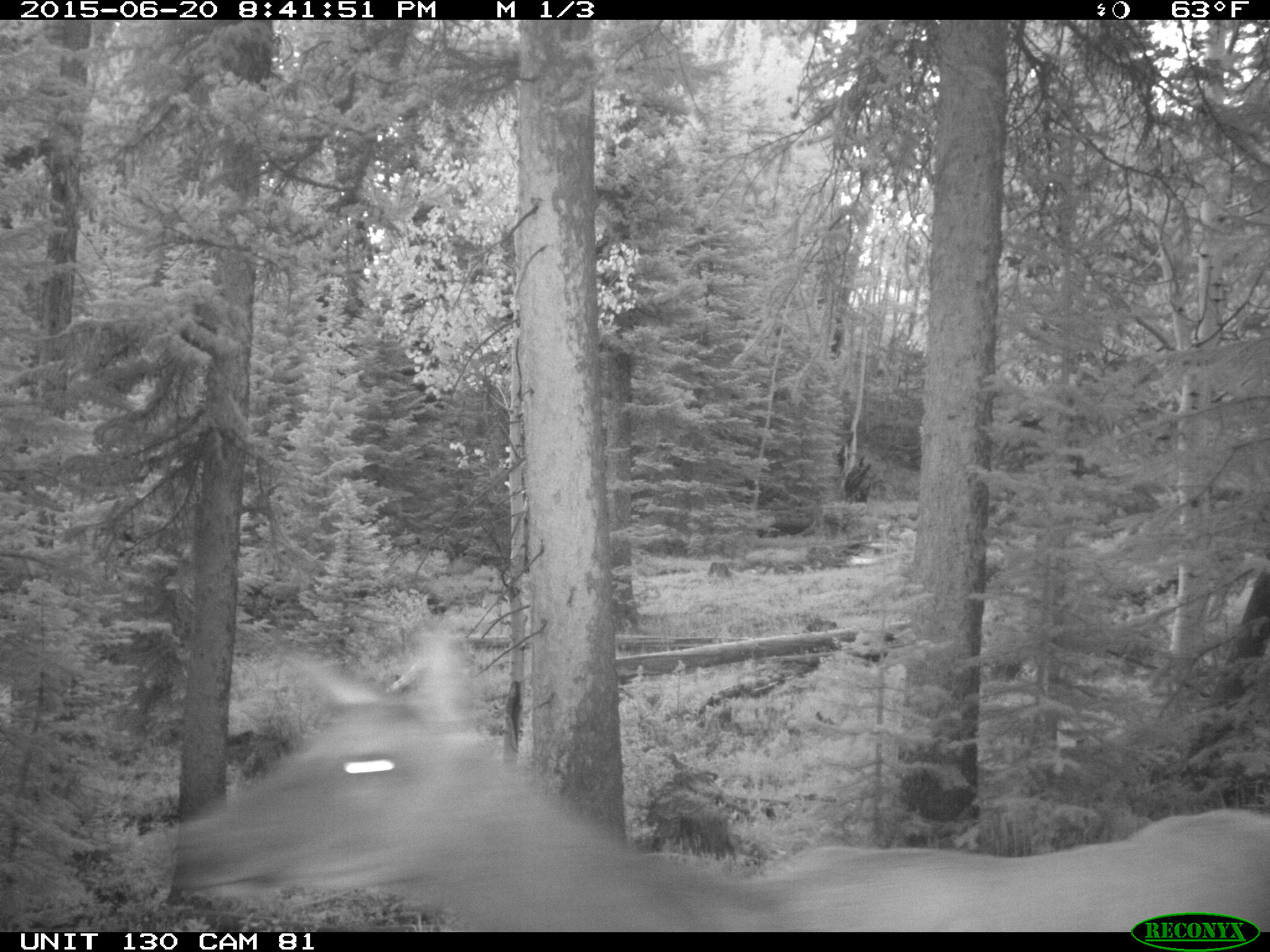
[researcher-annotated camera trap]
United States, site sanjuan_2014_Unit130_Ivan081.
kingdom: Animalia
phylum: Chordata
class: Mammalia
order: Artiodactyla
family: Cervidae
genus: Cervus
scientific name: Cervus elaphus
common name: red deer